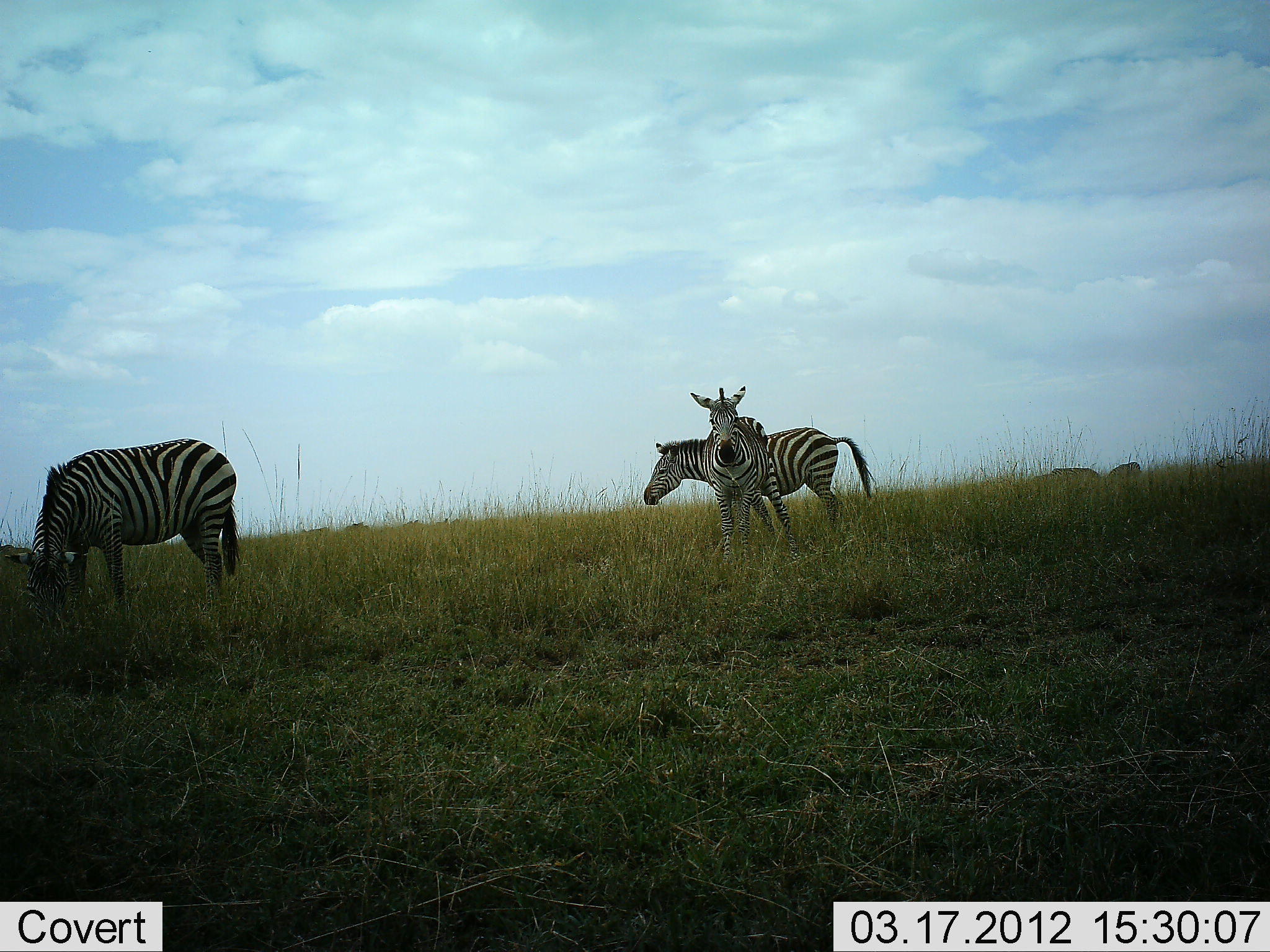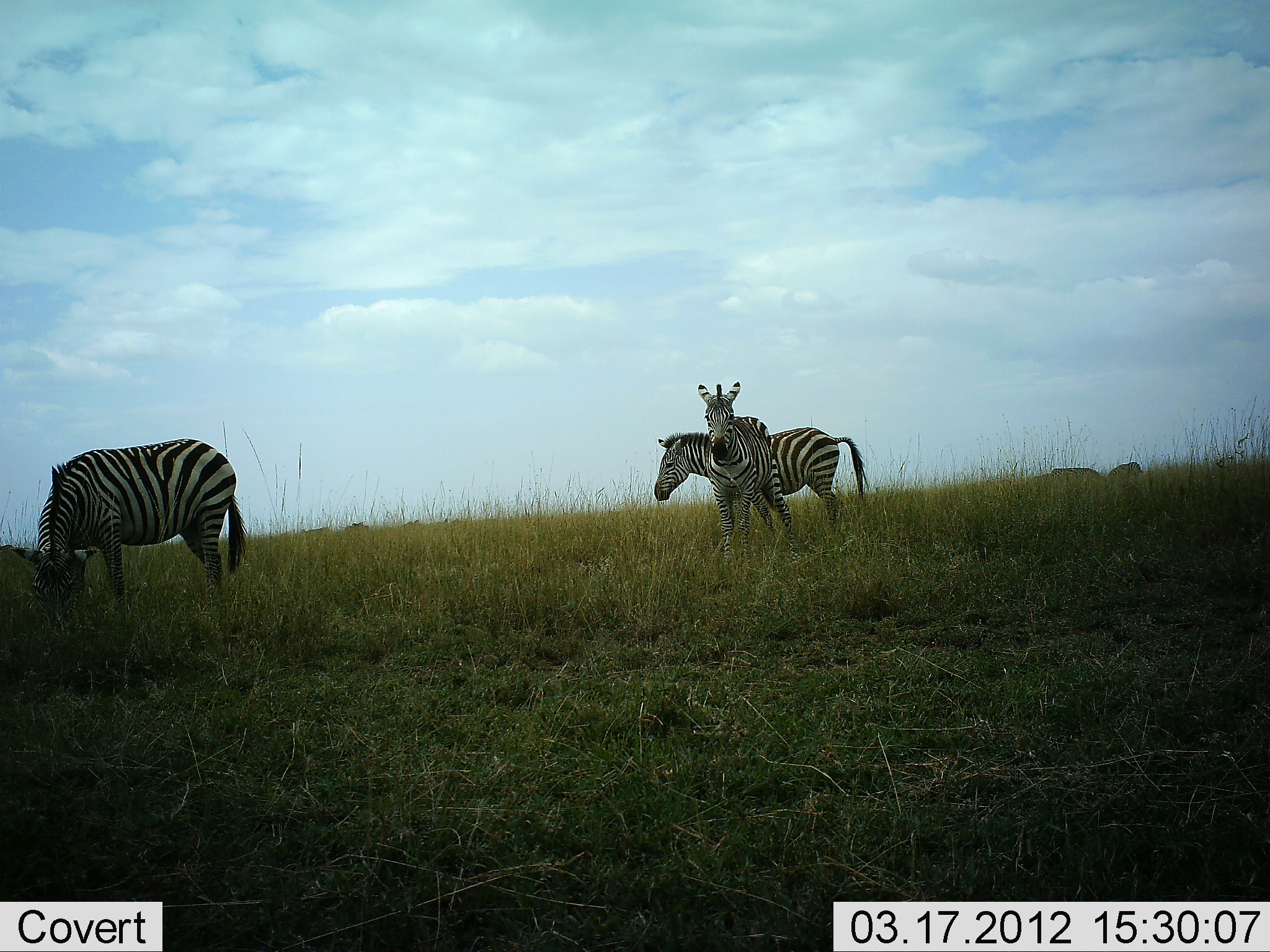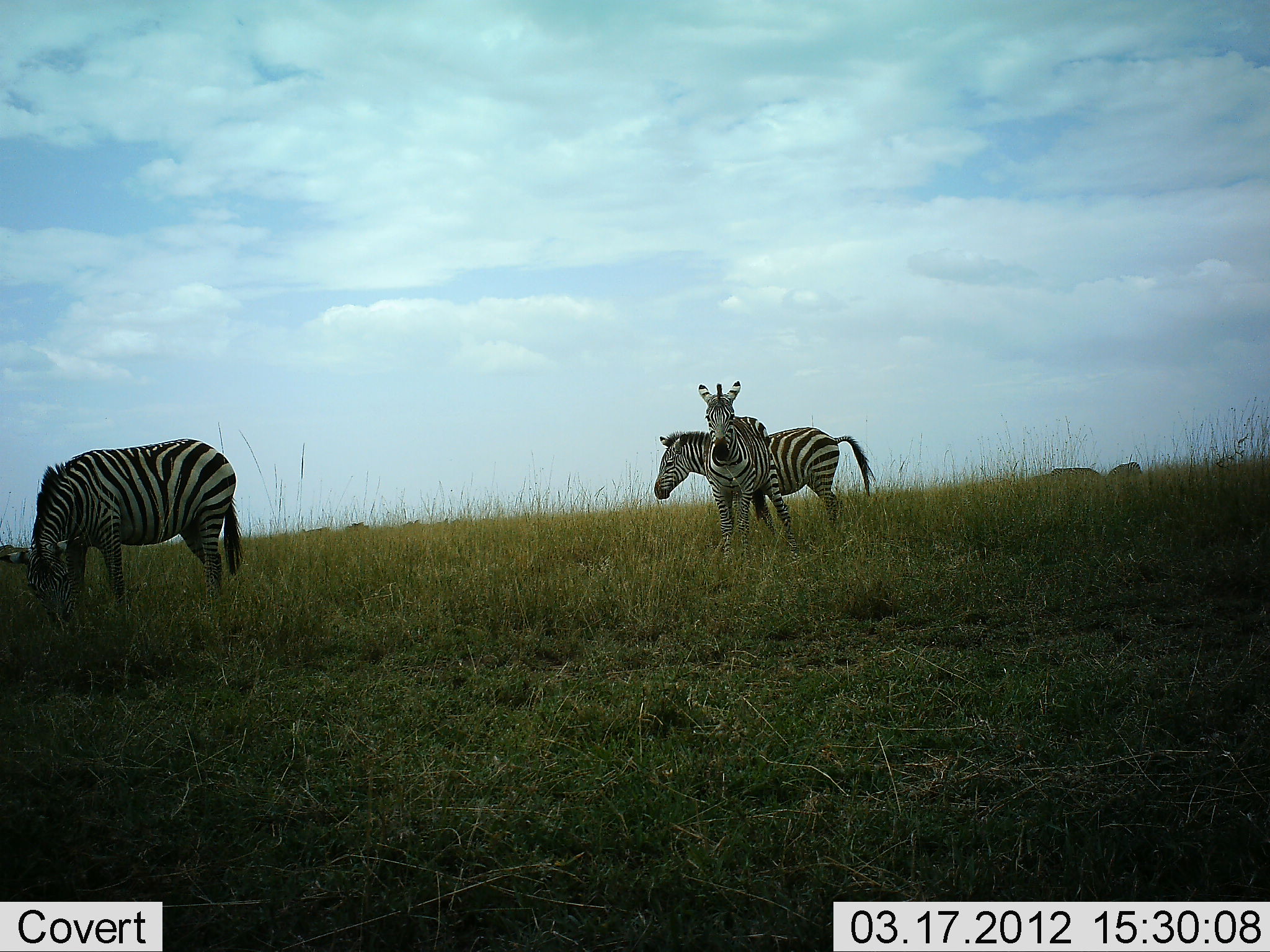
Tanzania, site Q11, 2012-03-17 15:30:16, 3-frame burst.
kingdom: Animalia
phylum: Chordata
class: Mammalia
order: Perissodactyla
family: Equidae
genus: Equus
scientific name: Equus quagga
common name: plains zebra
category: zebra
Zebra (plains zebra) (Equus quagga), count 3. Behavior (volunteer vote fractions): standing 94%, resting 0%, moving 6%, interacting 6%. Young present (vote fraction): 6%. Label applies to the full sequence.